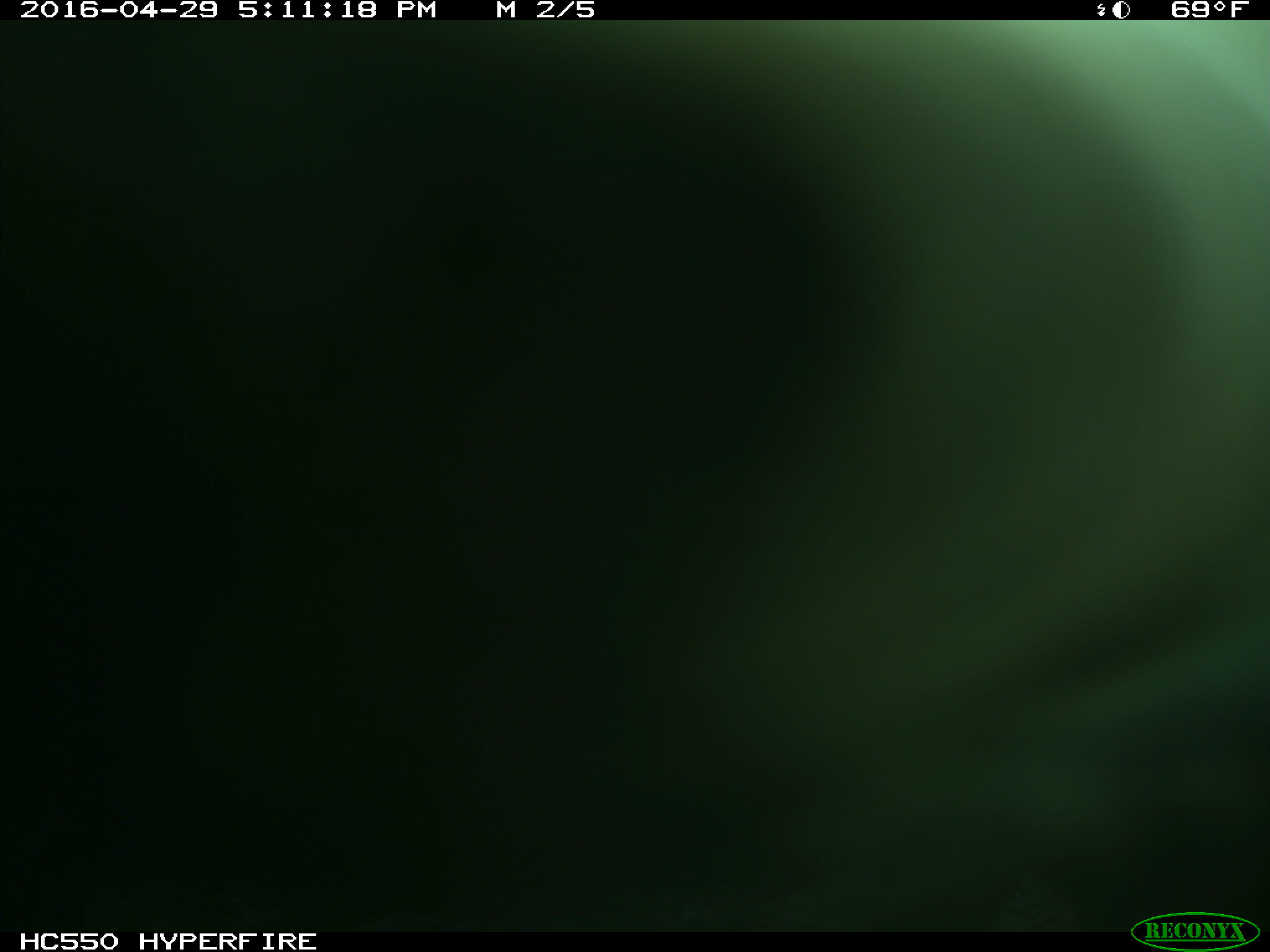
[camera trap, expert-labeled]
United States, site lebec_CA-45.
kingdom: Animalia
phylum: Chordata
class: Mammalia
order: Artiodactyla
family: Bovidae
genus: Bos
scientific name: Bos taurus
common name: domestic cow